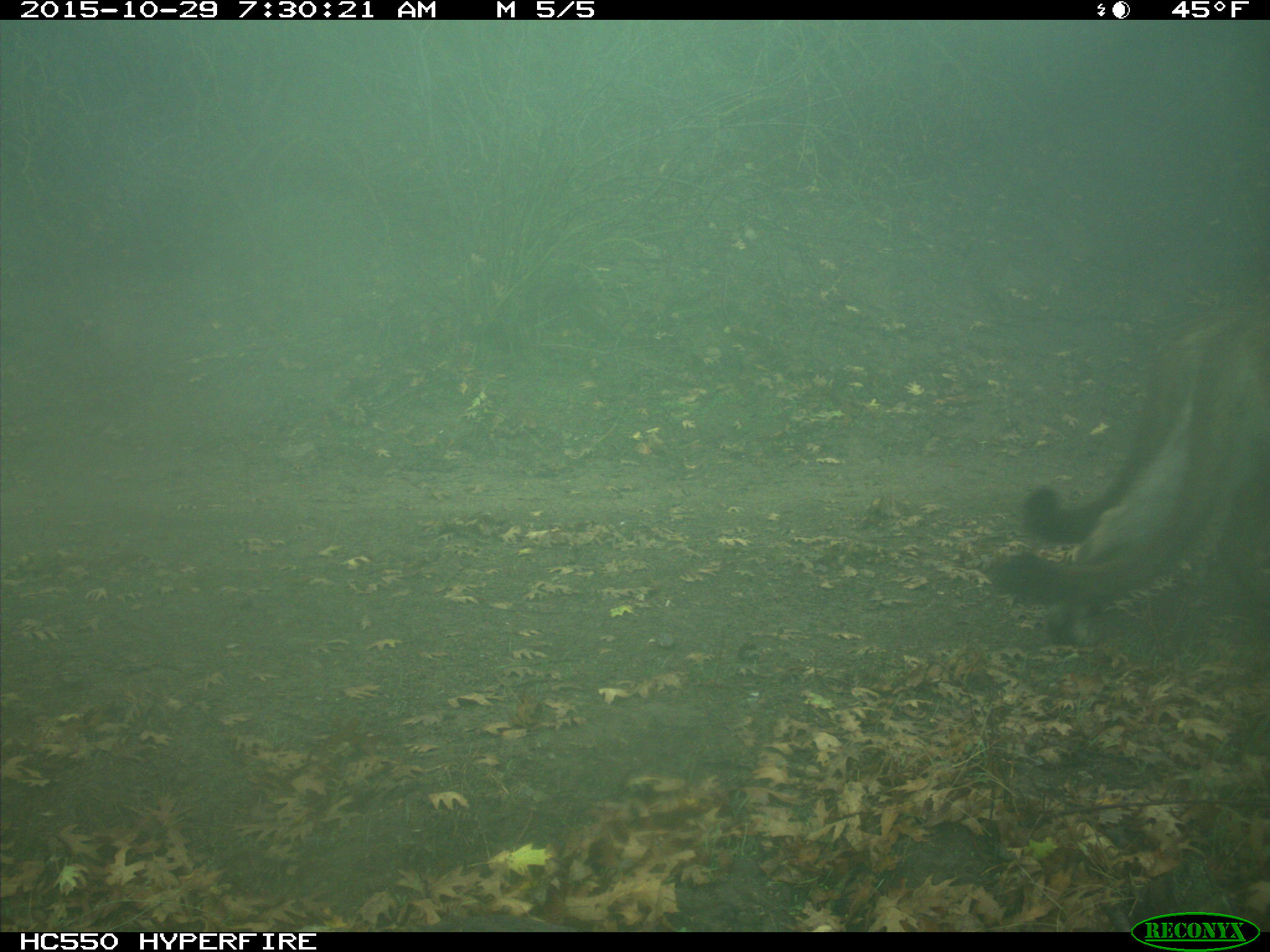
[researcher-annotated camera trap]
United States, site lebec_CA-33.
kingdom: Animalia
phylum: Chordata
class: Mammalia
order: Carnivora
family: Felidae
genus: Puma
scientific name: Puma concolor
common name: mountain lion